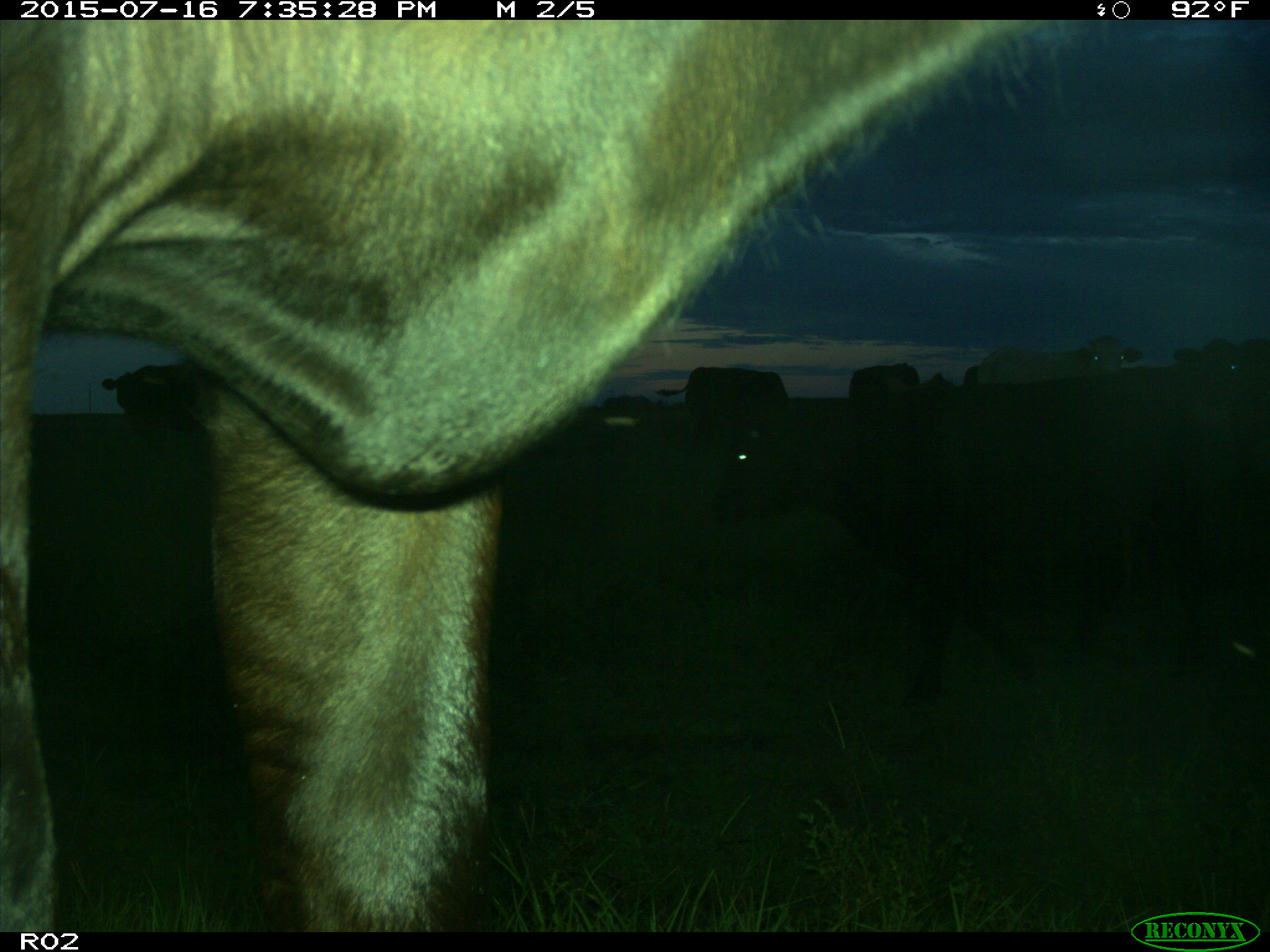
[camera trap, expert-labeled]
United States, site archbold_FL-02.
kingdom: Animalia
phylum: Chordata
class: Mammalia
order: Artiodactyla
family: Bovidae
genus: Bos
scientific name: Bos taurus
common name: domestic cow